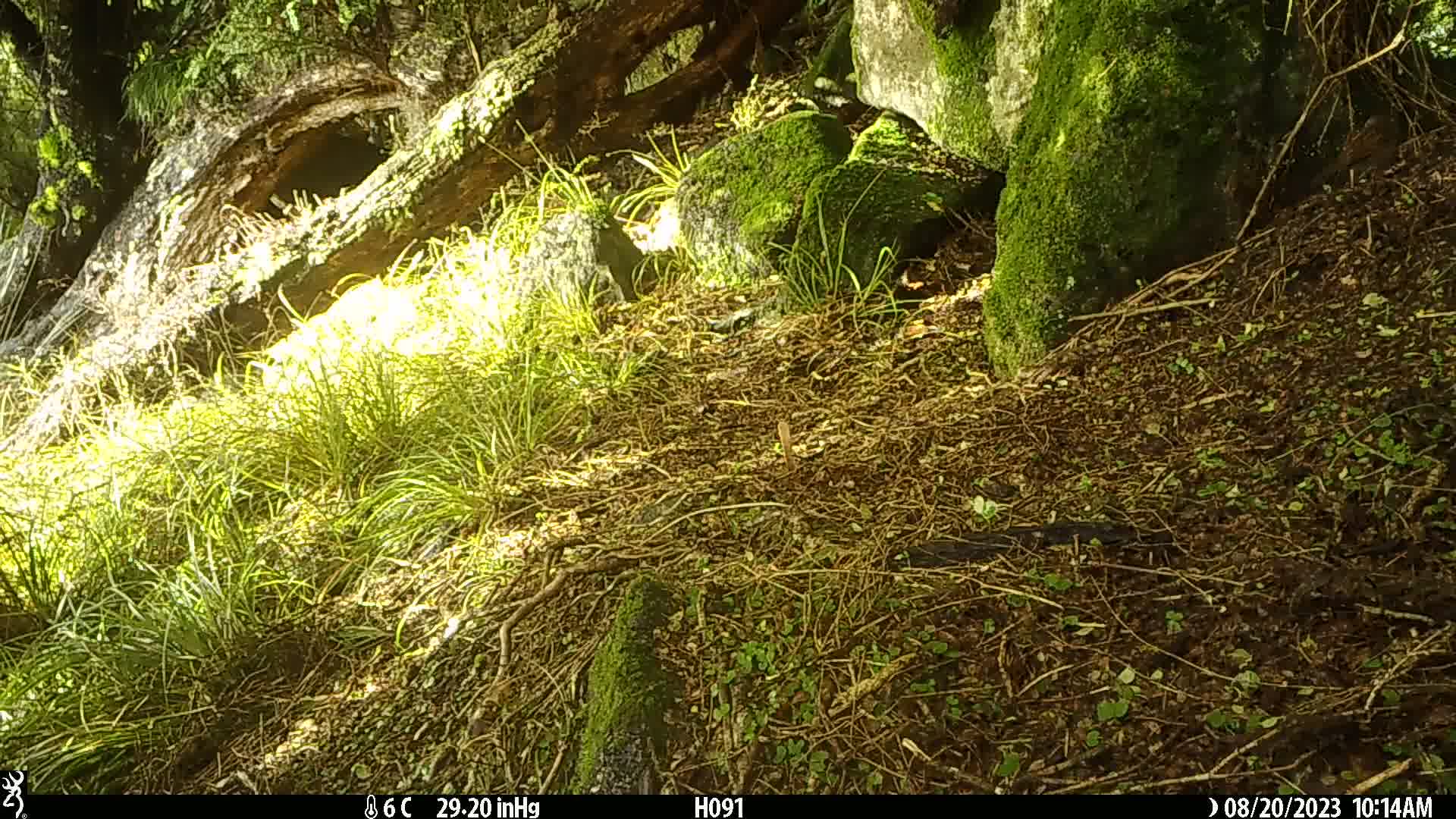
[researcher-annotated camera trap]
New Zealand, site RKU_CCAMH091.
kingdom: Animalia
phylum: Chordata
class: Aves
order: Passeriformes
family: Prunellidae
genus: Prunella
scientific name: Prunella modularis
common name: dunnock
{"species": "dunnock (Prunella modularis)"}